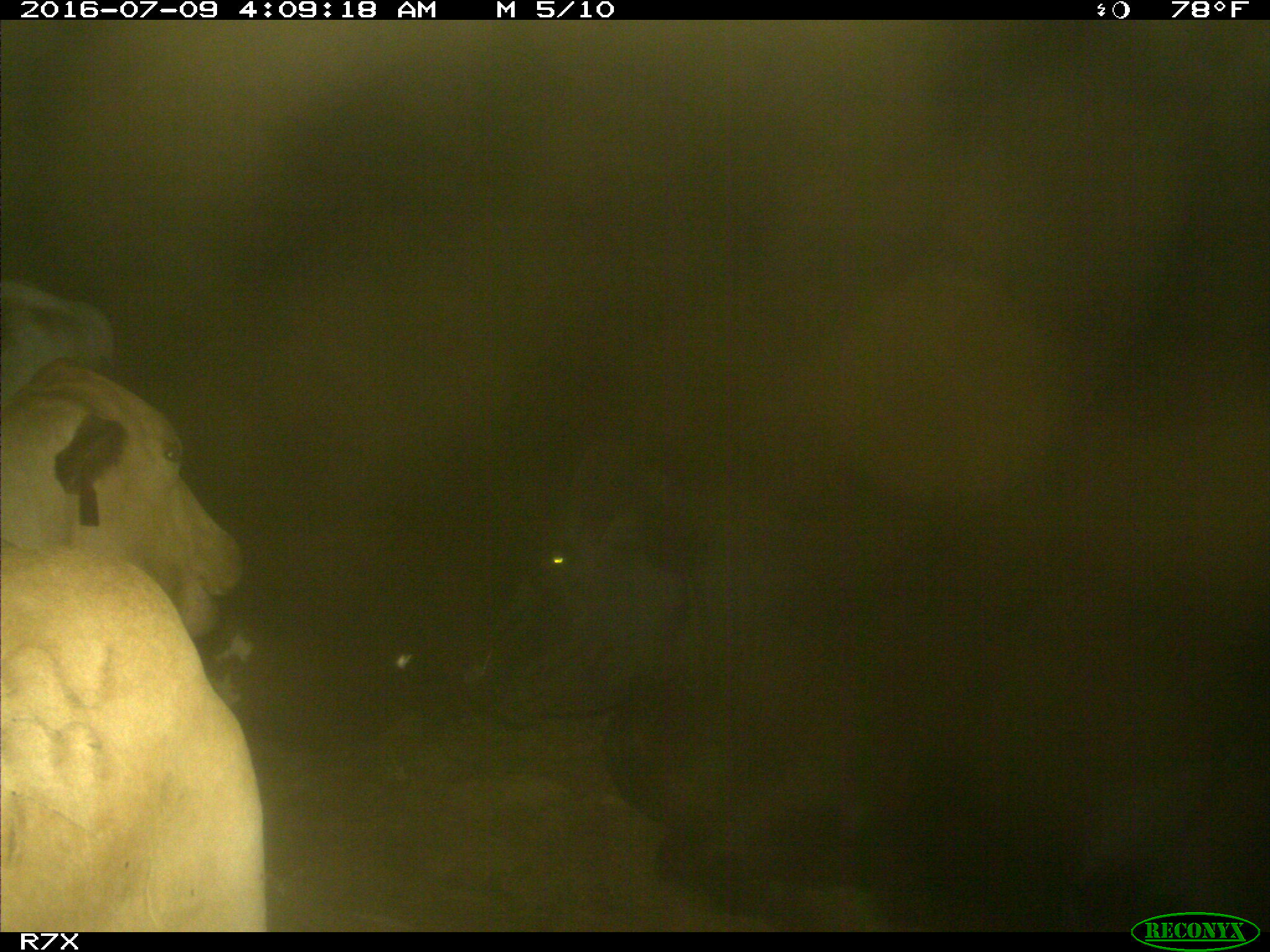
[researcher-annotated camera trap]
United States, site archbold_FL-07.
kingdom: Animalia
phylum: Chordata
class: Mammalia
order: Artiodactyla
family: Bovidae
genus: Bos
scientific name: Bos taurus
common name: domestic cow